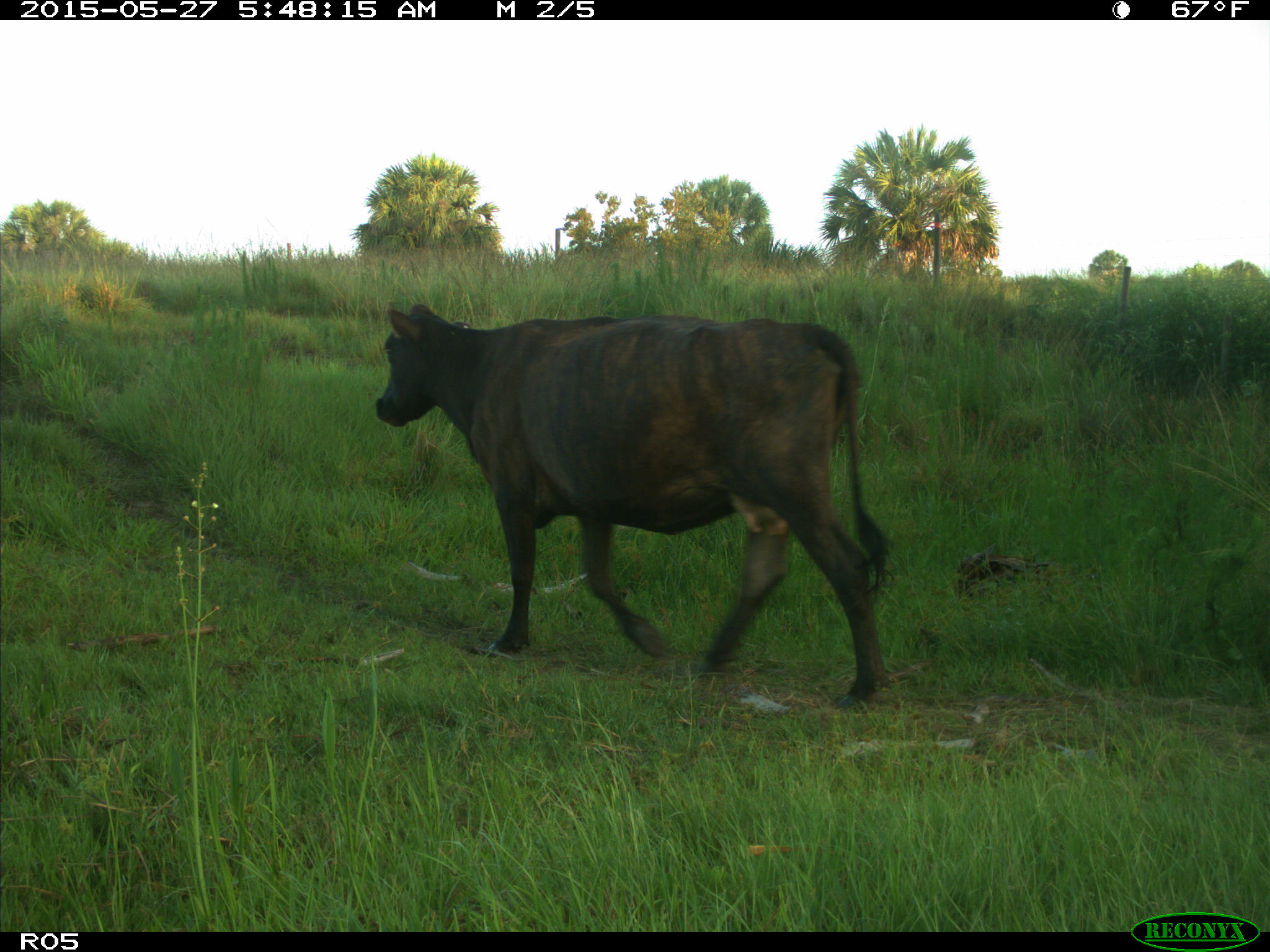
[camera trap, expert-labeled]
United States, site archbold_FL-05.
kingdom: Animalia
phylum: Chordata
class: Mammalia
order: Artiodactyla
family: Bovidae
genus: Bos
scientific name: Bos taurus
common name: domestic cow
Bos taurus (domestic cow).